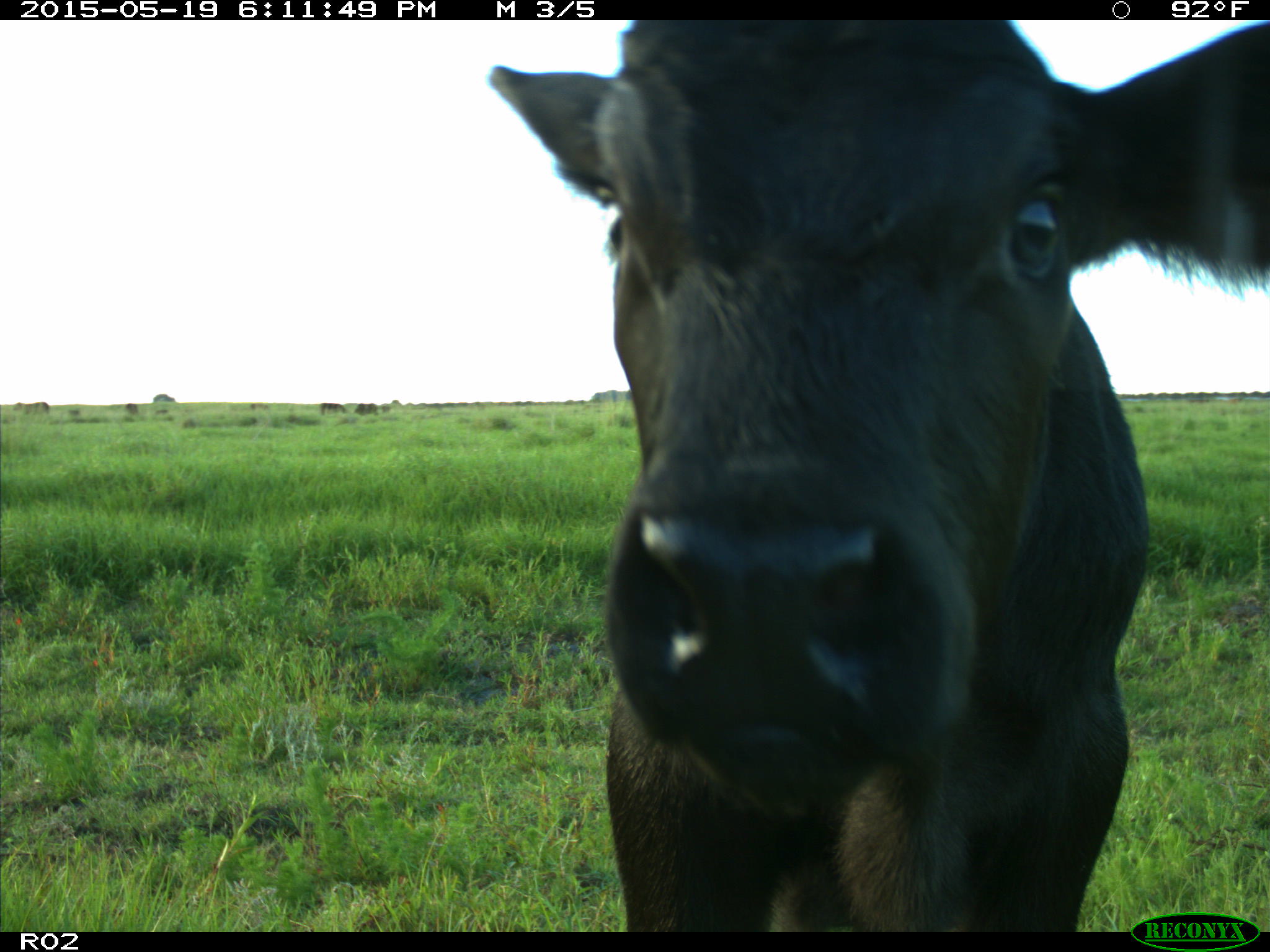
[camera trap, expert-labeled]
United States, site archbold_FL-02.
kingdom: Animalia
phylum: Chordata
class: Mammalia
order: Artiodactyla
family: Bovidae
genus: Bos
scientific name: Bos taurus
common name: domestic cow